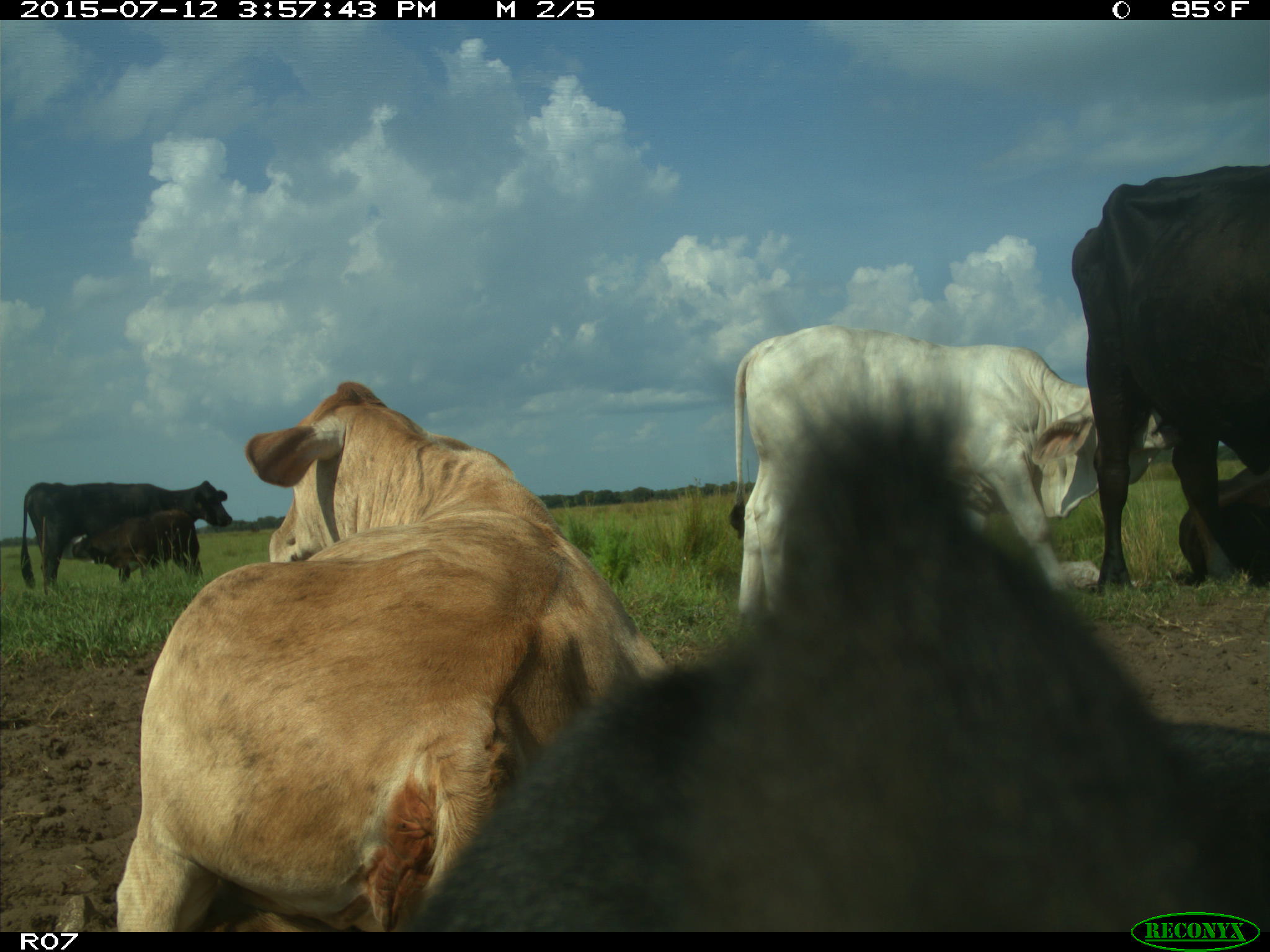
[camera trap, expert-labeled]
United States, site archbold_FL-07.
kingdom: Animalia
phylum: Chordata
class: Mammalia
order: Artiodactyla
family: Bovidae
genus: Bos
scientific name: Bos taurus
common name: domestic cow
Bos taurus (domestic cow).